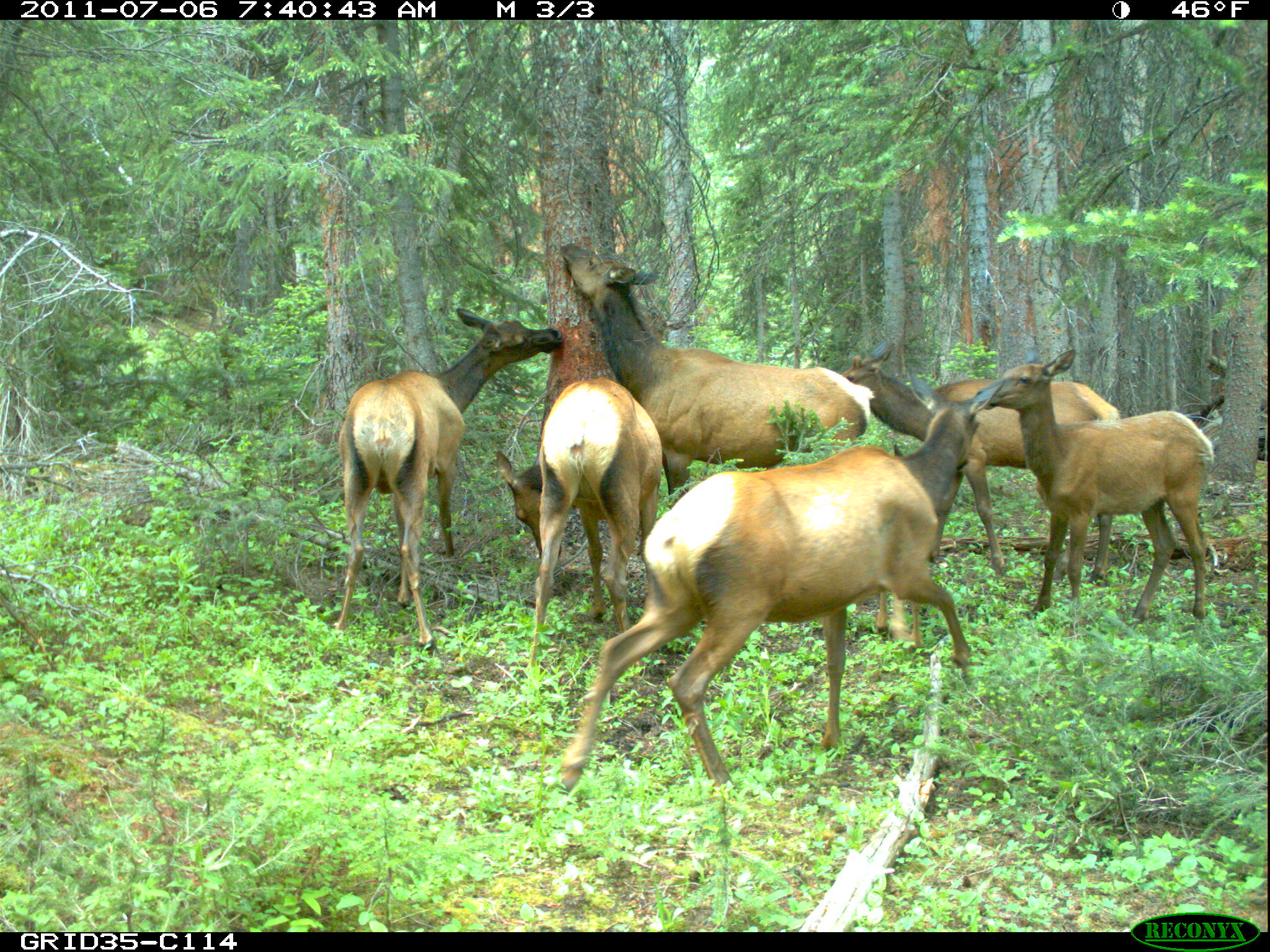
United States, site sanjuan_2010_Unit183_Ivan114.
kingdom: Animalia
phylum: Chordata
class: Mammalia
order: Artiodactyla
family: Cervidae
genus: Cervus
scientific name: Cervus elaphus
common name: red deer